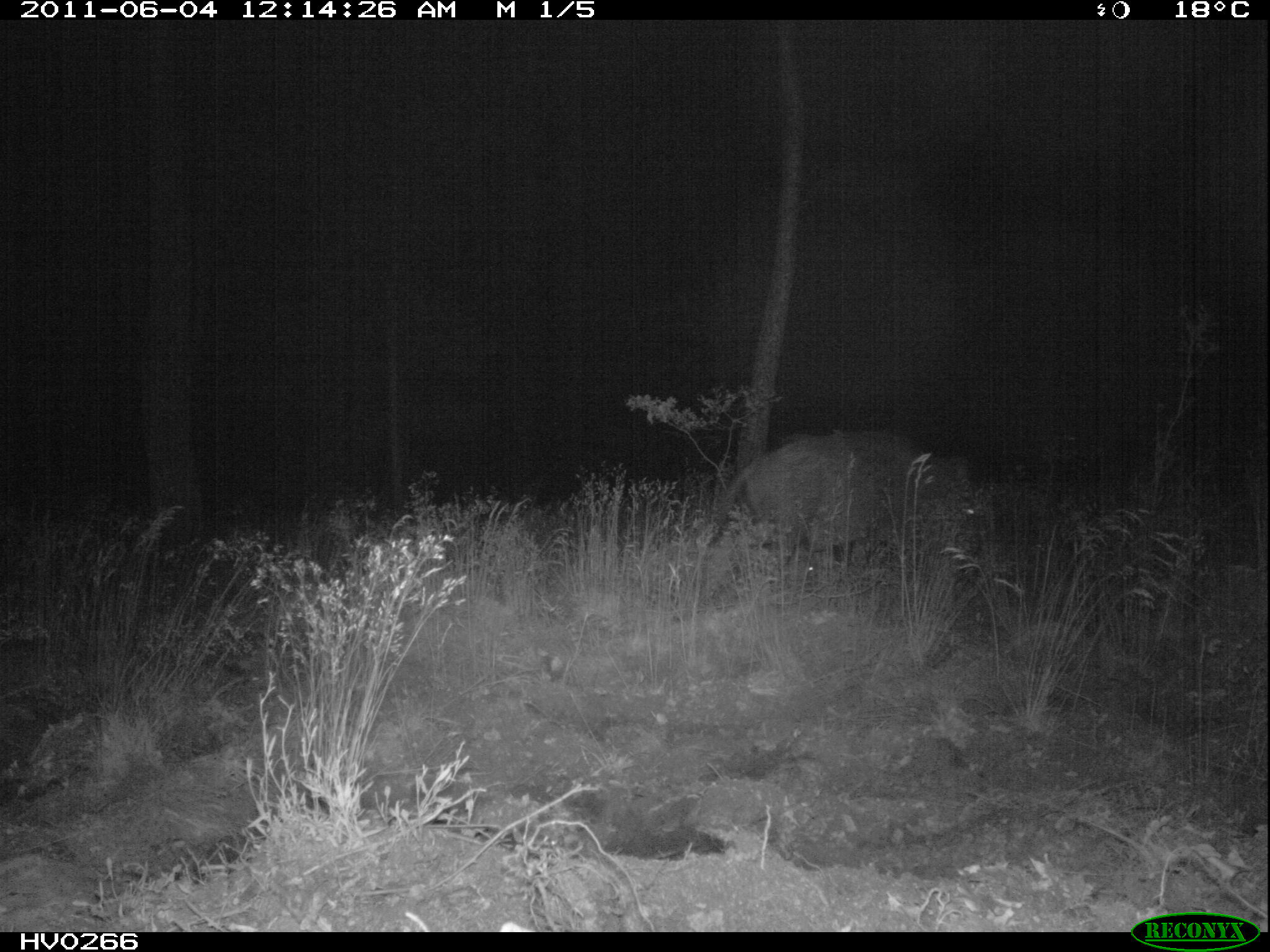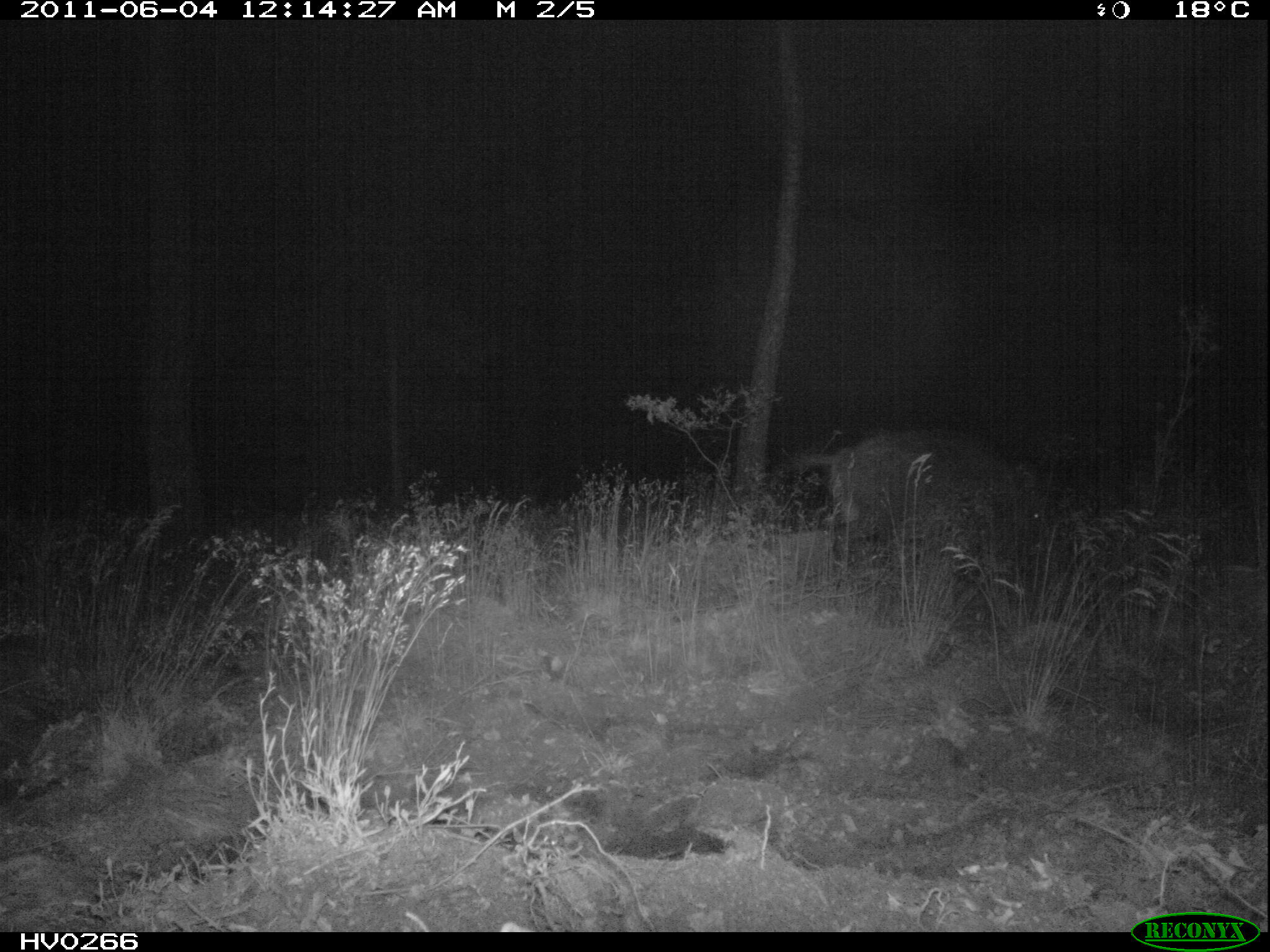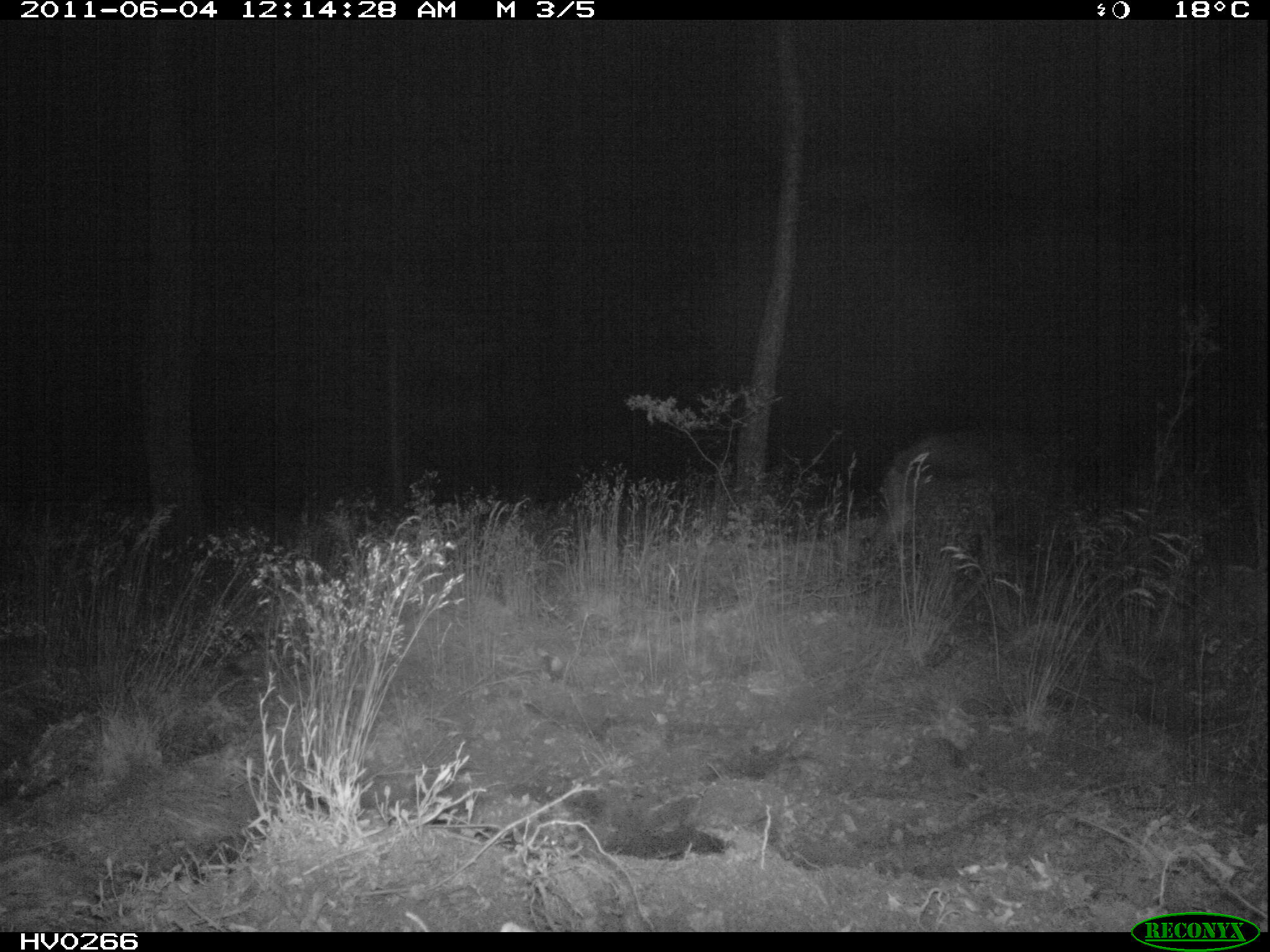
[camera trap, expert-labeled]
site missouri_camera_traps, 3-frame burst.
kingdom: Animalia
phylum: Chordata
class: Mammalia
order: Artiodactyla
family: Suidae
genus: Sus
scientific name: Sus scrofa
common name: wild boar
Wild boar (Sus scrofa). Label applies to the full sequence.